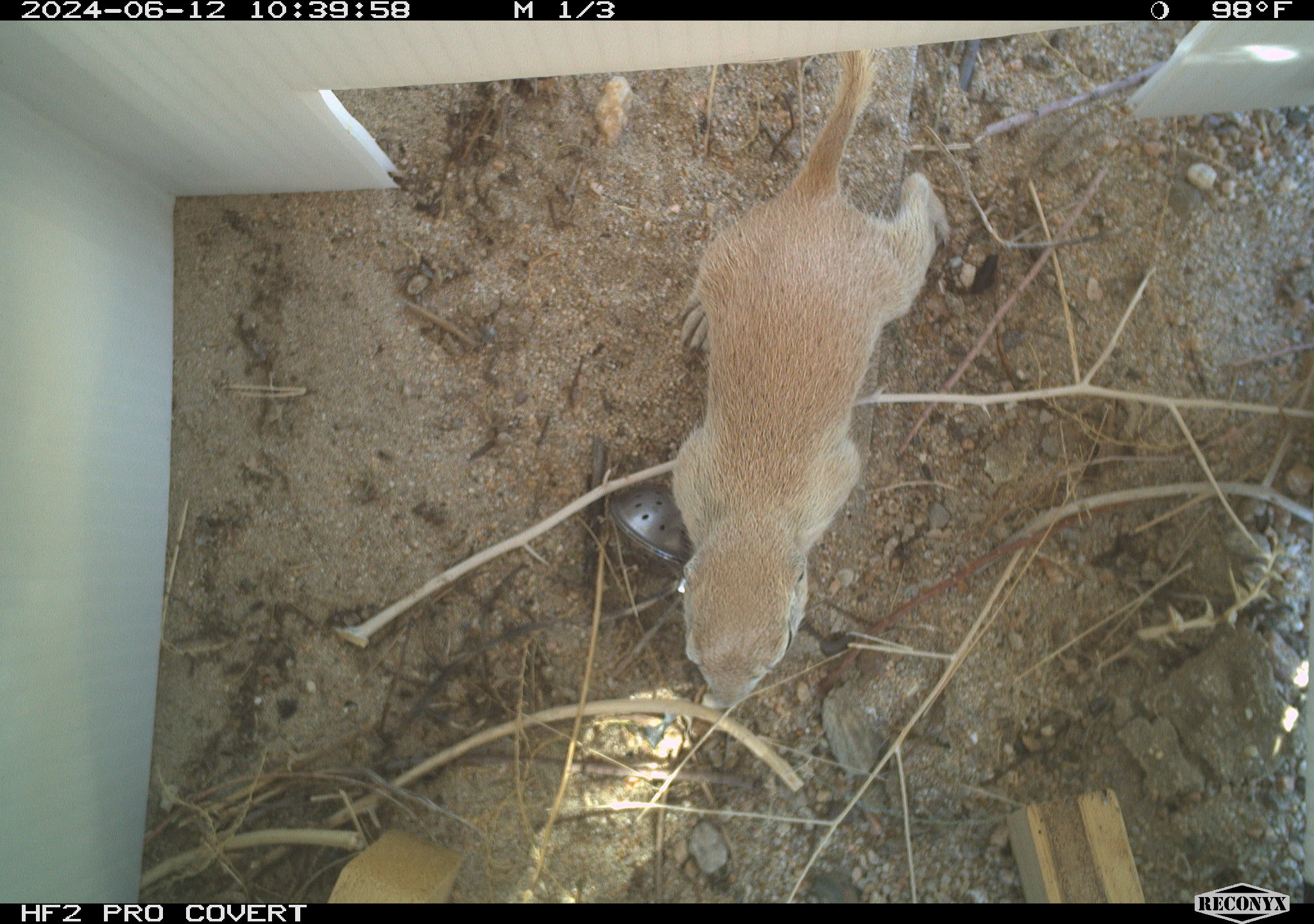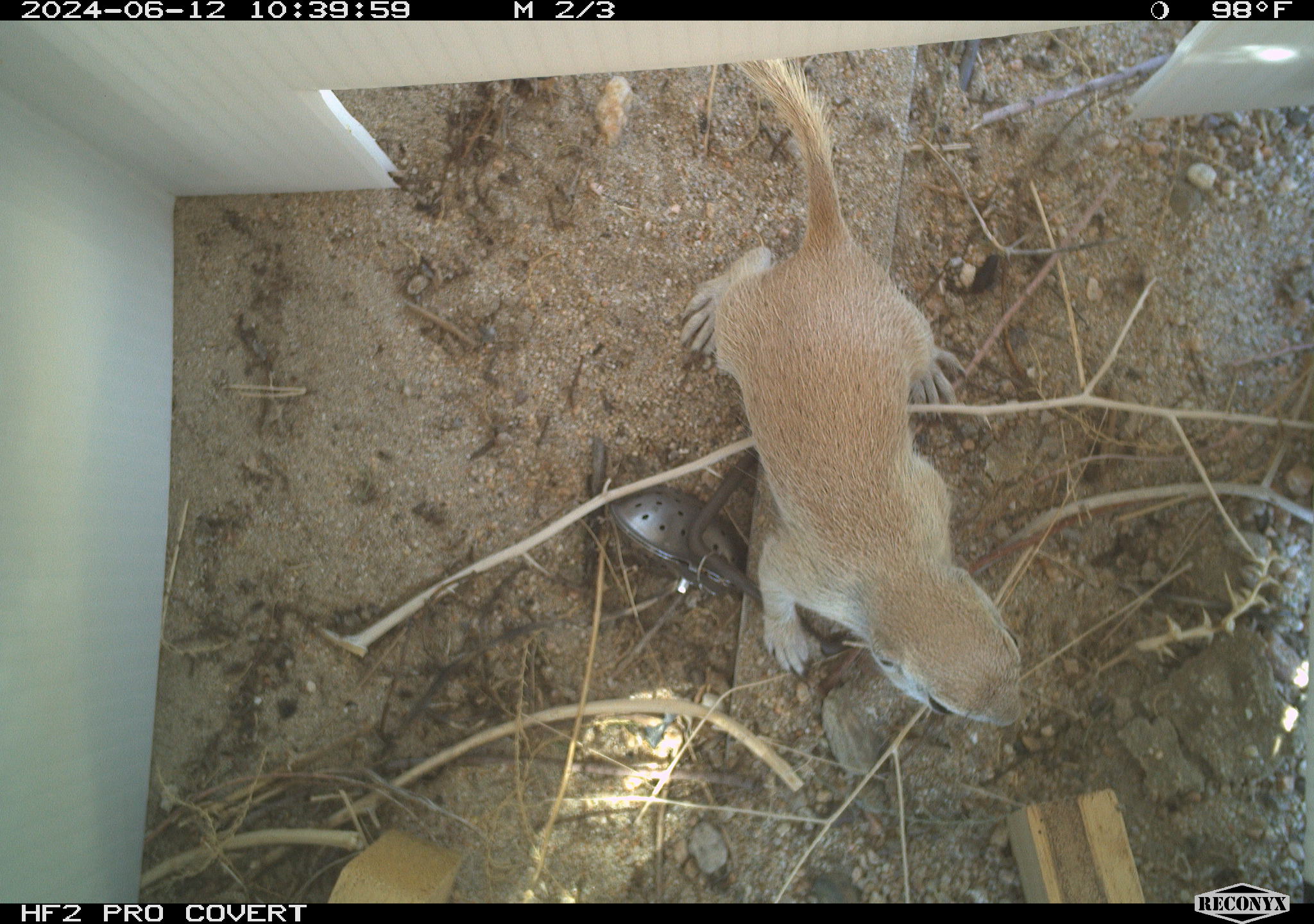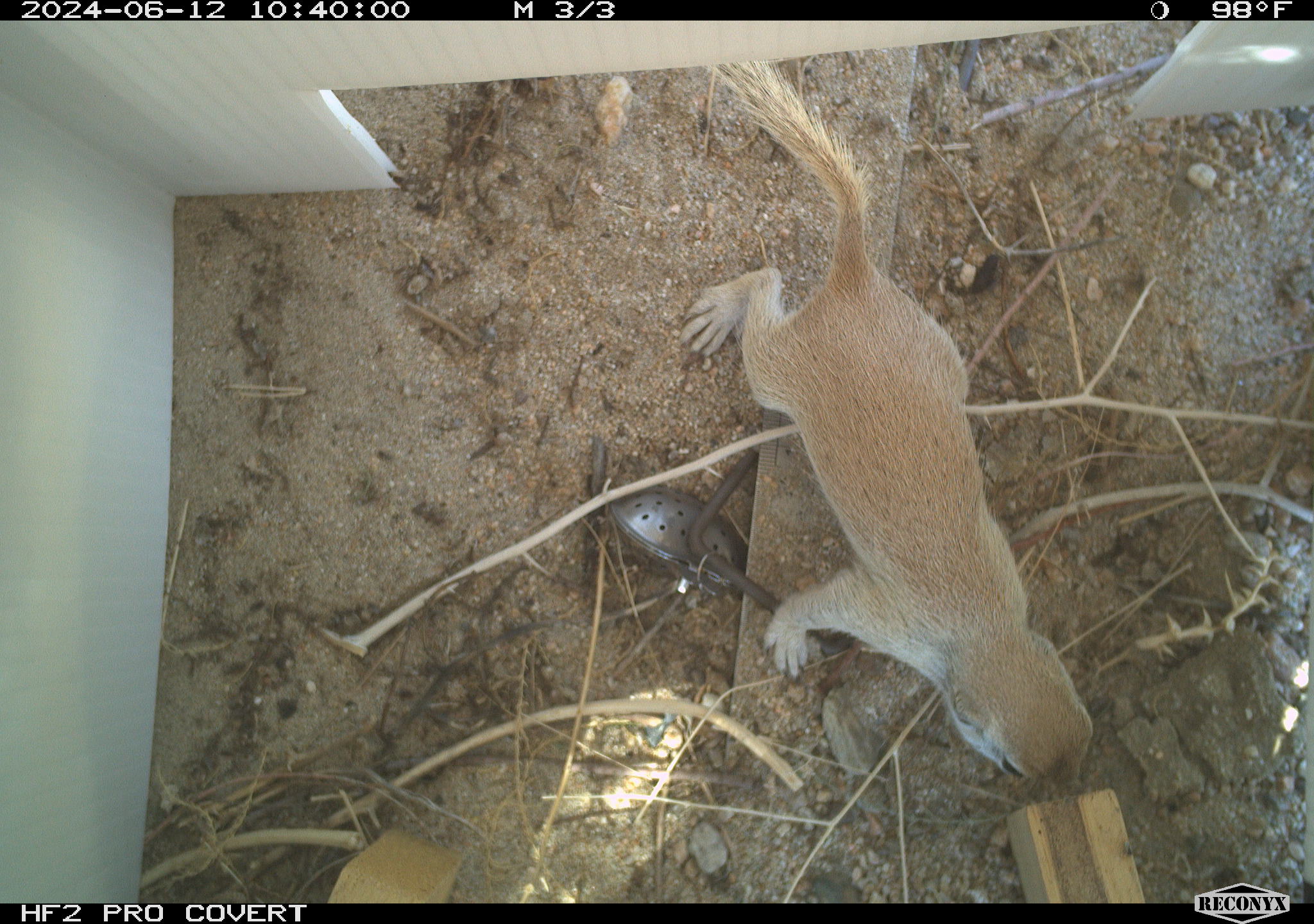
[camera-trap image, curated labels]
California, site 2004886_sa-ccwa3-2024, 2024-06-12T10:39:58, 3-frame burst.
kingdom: Animalia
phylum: Chordata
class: Mammalia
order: Rodentia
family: Sciuridae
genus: Xerospermophilus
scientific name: Xerospermophilus tereticaudus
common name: round-tailed ground squirrel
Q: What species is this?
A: Round-tailed ground squirrel (Xerospermophilus tereticaudus).